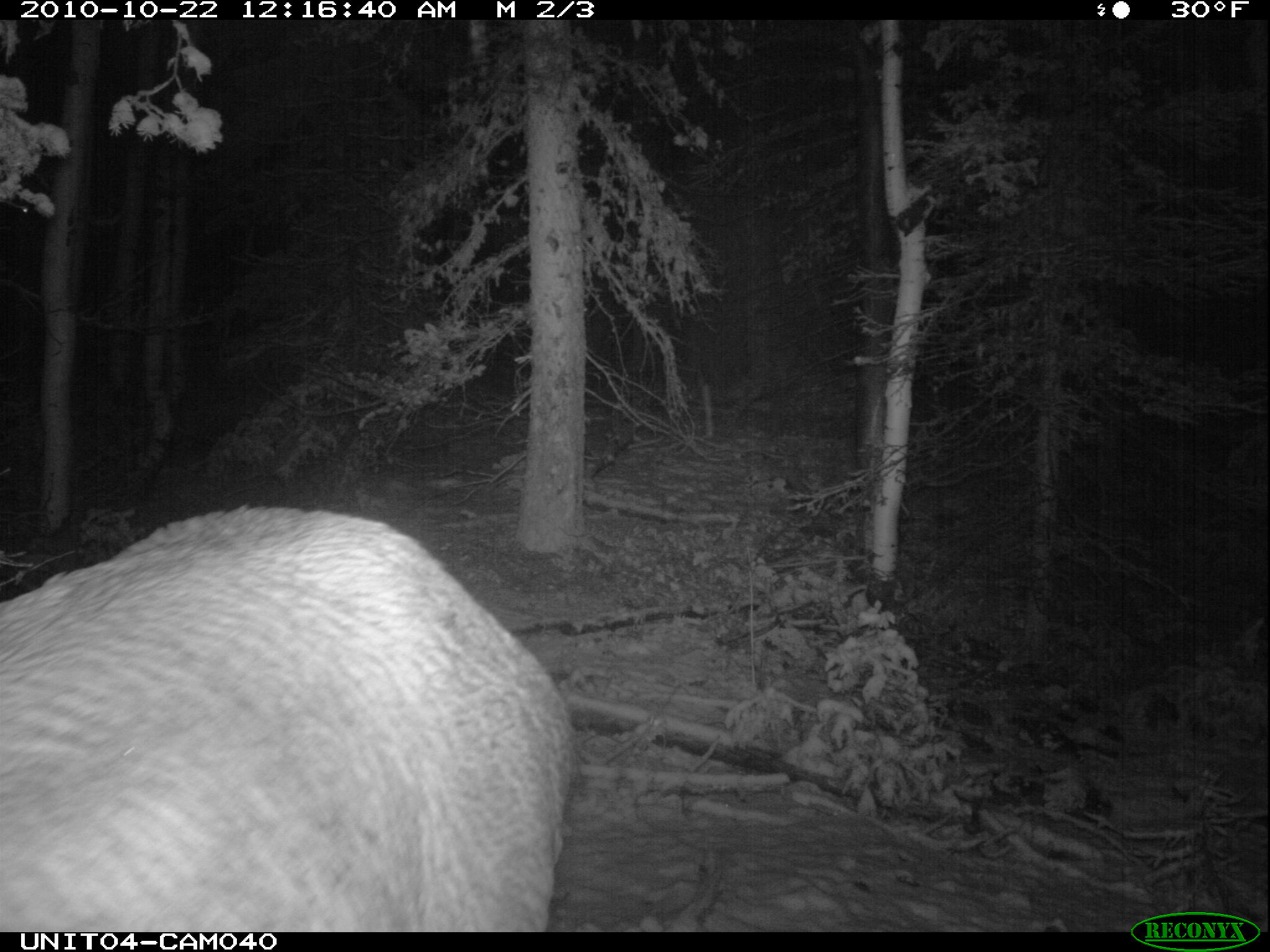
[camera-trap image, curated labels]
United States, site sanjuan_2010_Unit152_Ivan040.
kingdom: Animalia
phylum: Chordata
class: Mammalia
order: Artiodactyla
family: Cervidae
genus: Cervus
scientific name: Cervus elaphus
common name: red deer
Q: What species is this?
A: Cervus elaphus (red deer).